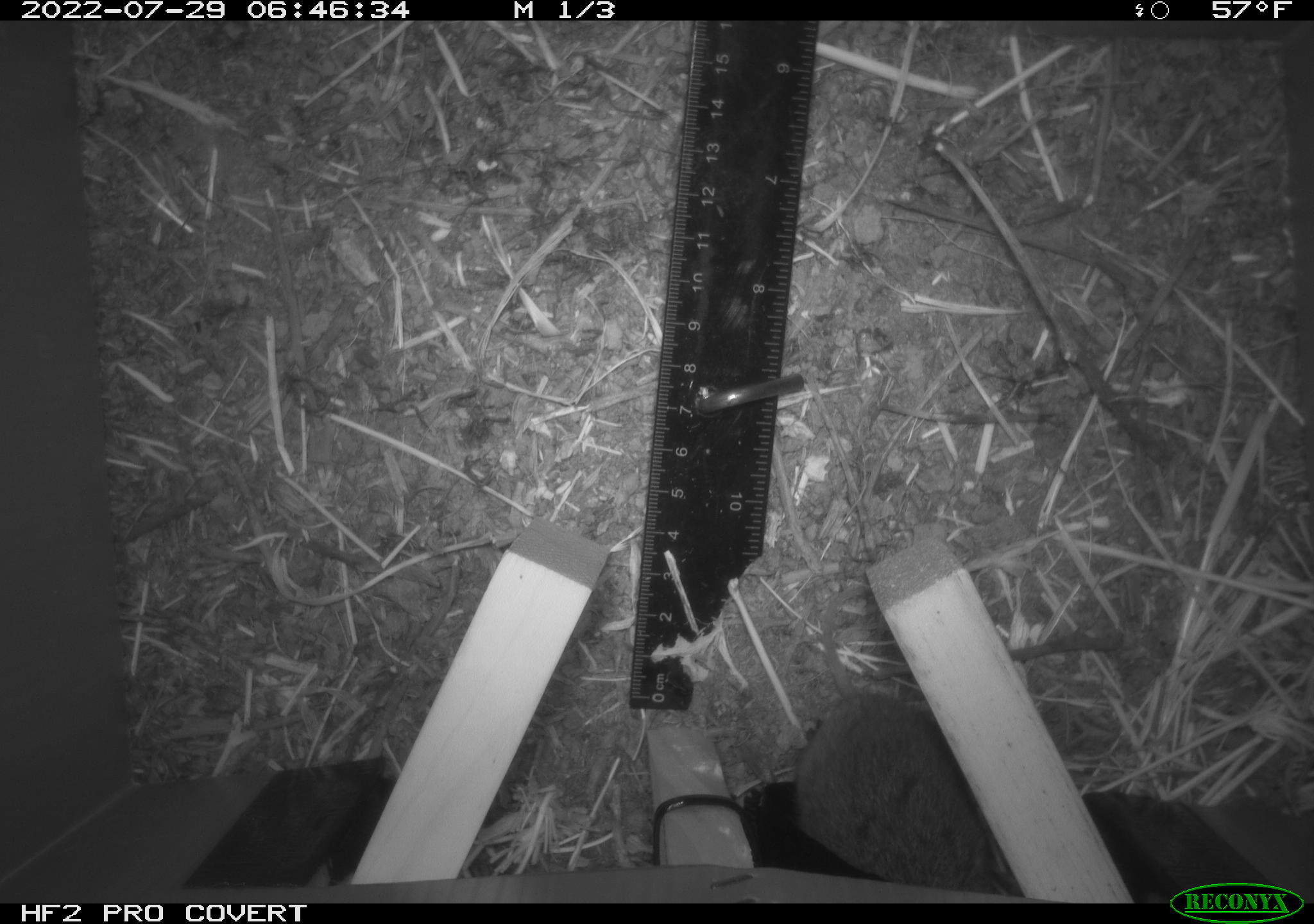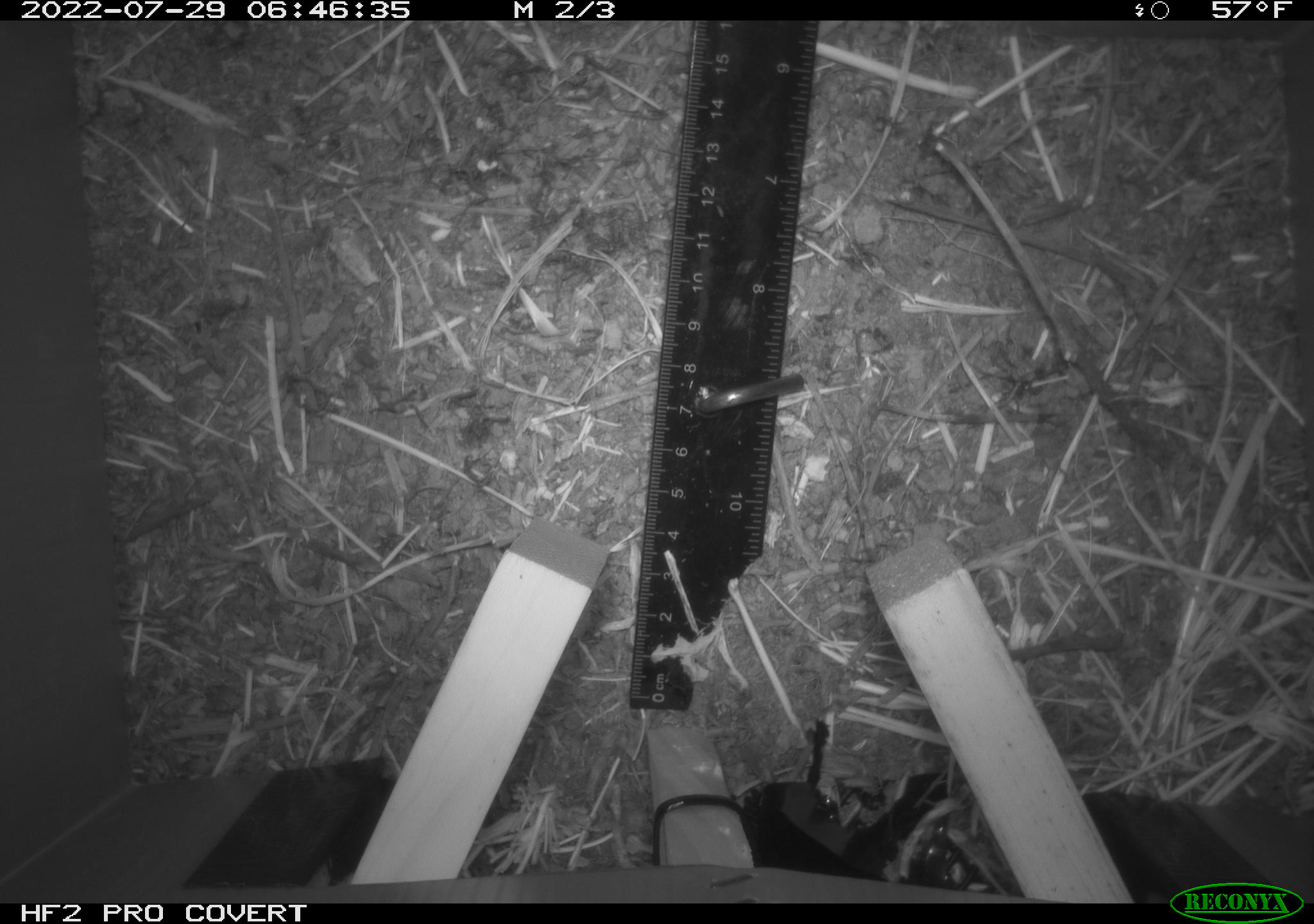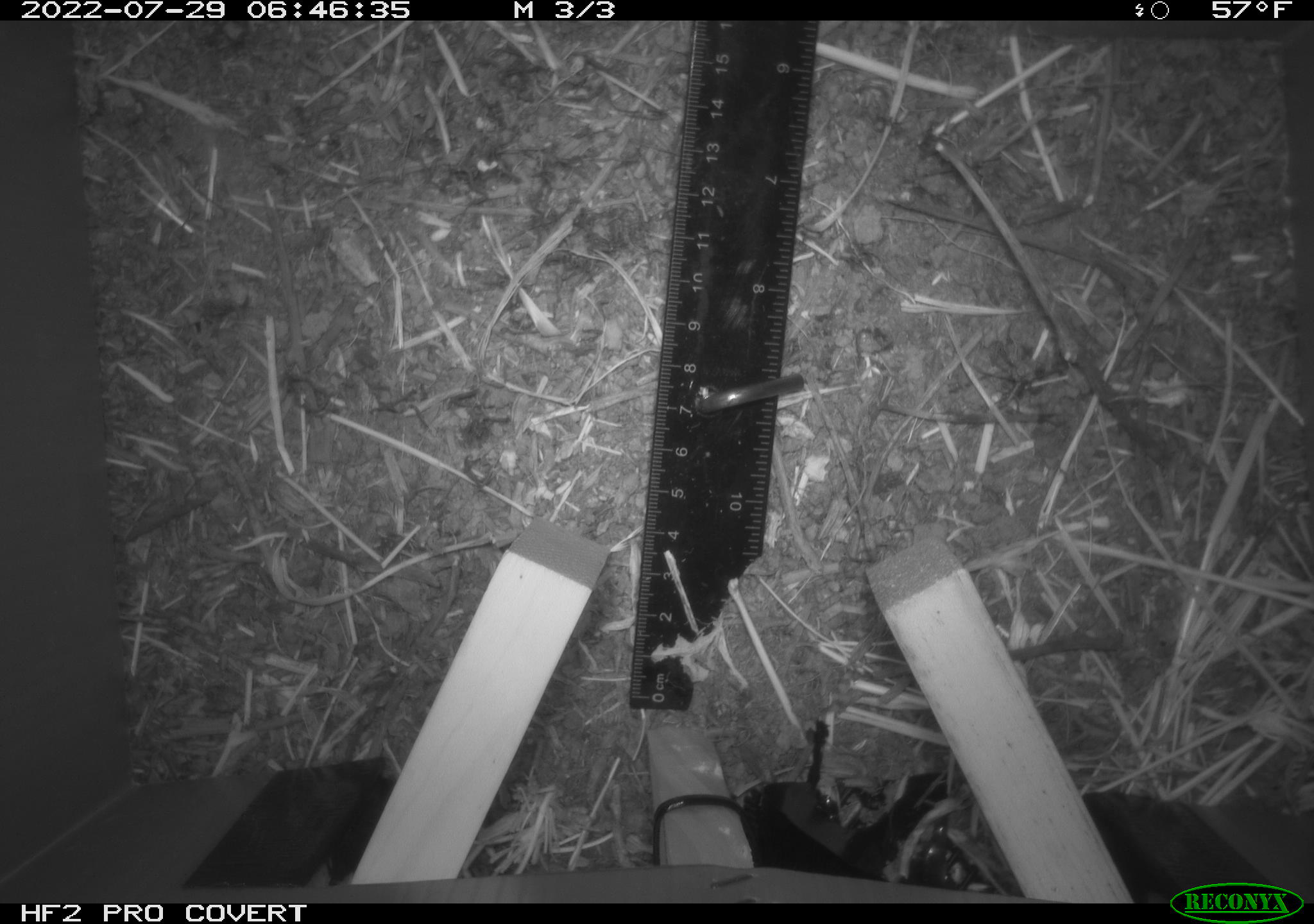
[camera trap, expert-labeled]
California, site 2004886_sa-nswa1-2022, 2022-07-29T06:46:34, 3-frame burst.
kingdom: Animalia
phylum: Chordata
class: Mammalia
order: Rodentia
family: Cricetidae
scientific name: Cricetidae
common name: hamsters, voles, lemmings, and allies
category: cricetidae family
Cricetidae family (hamsters, voles, lemmings, and allies) (Cricetidae).